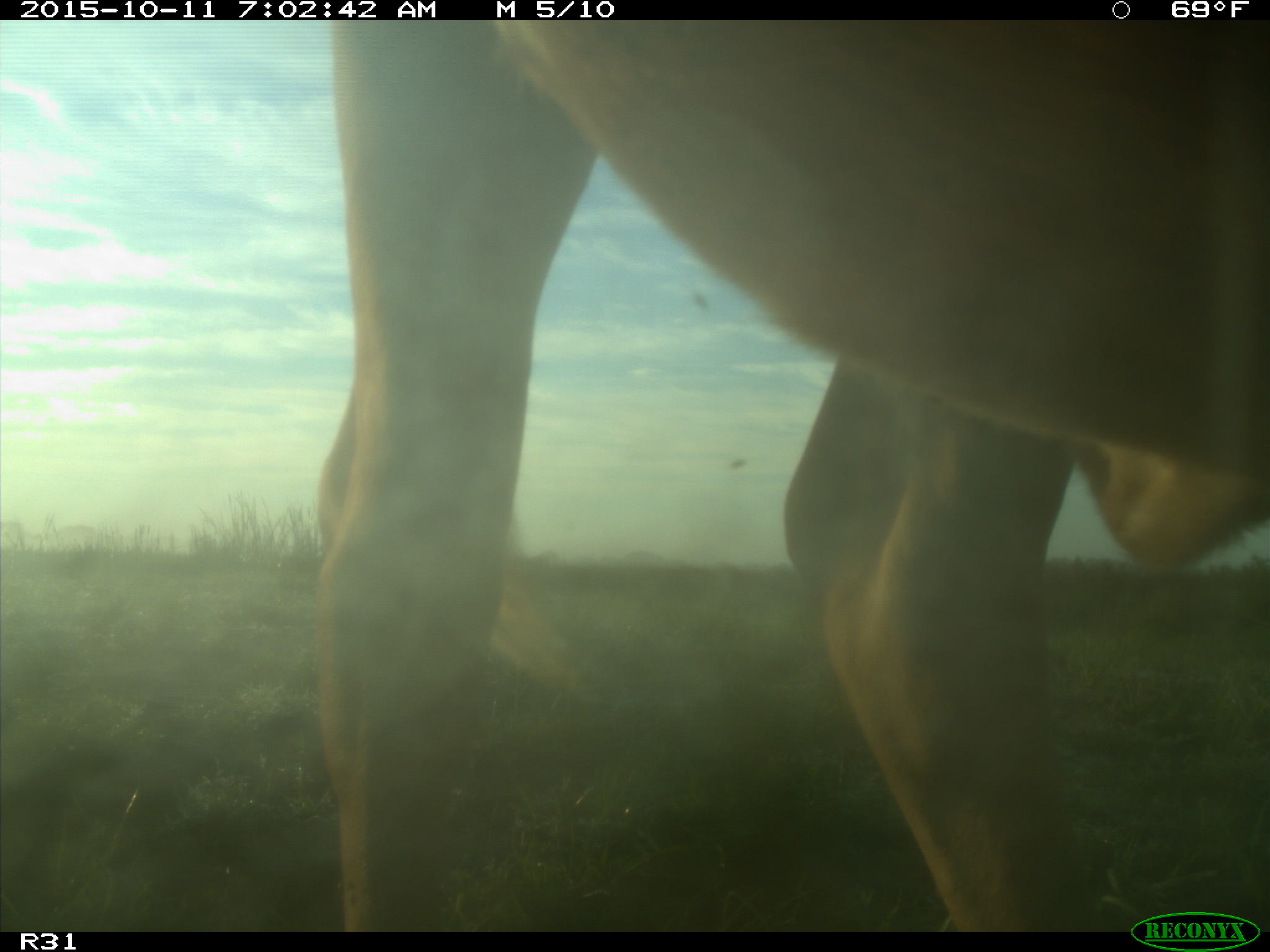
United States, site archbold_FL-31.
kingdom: Animalia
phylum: Chordata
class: Mammalia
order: Artiodactyla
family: Bovidae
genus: Bos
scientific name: Bos taurus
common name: domestic cow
Bos taurus (domestic cow).